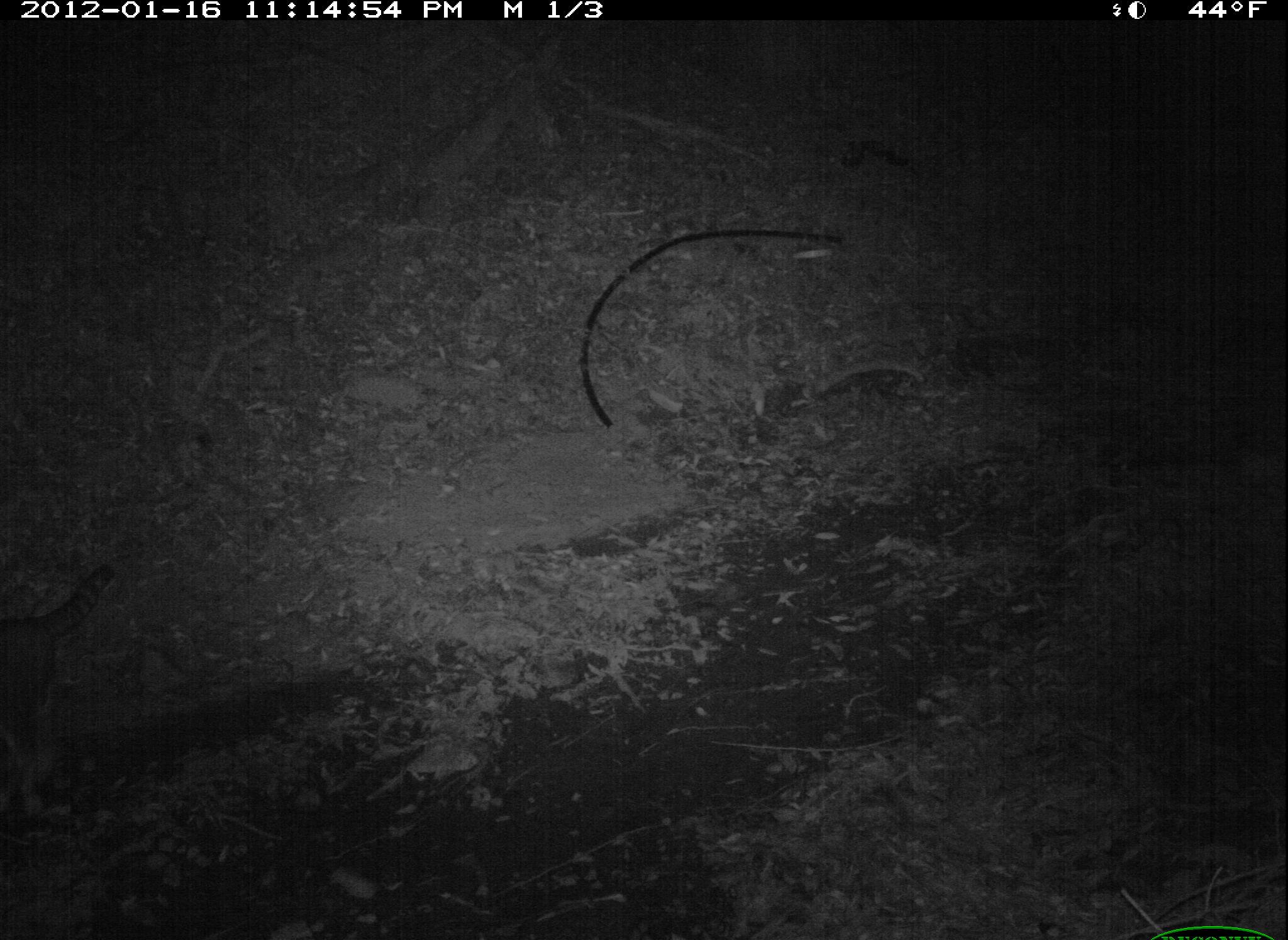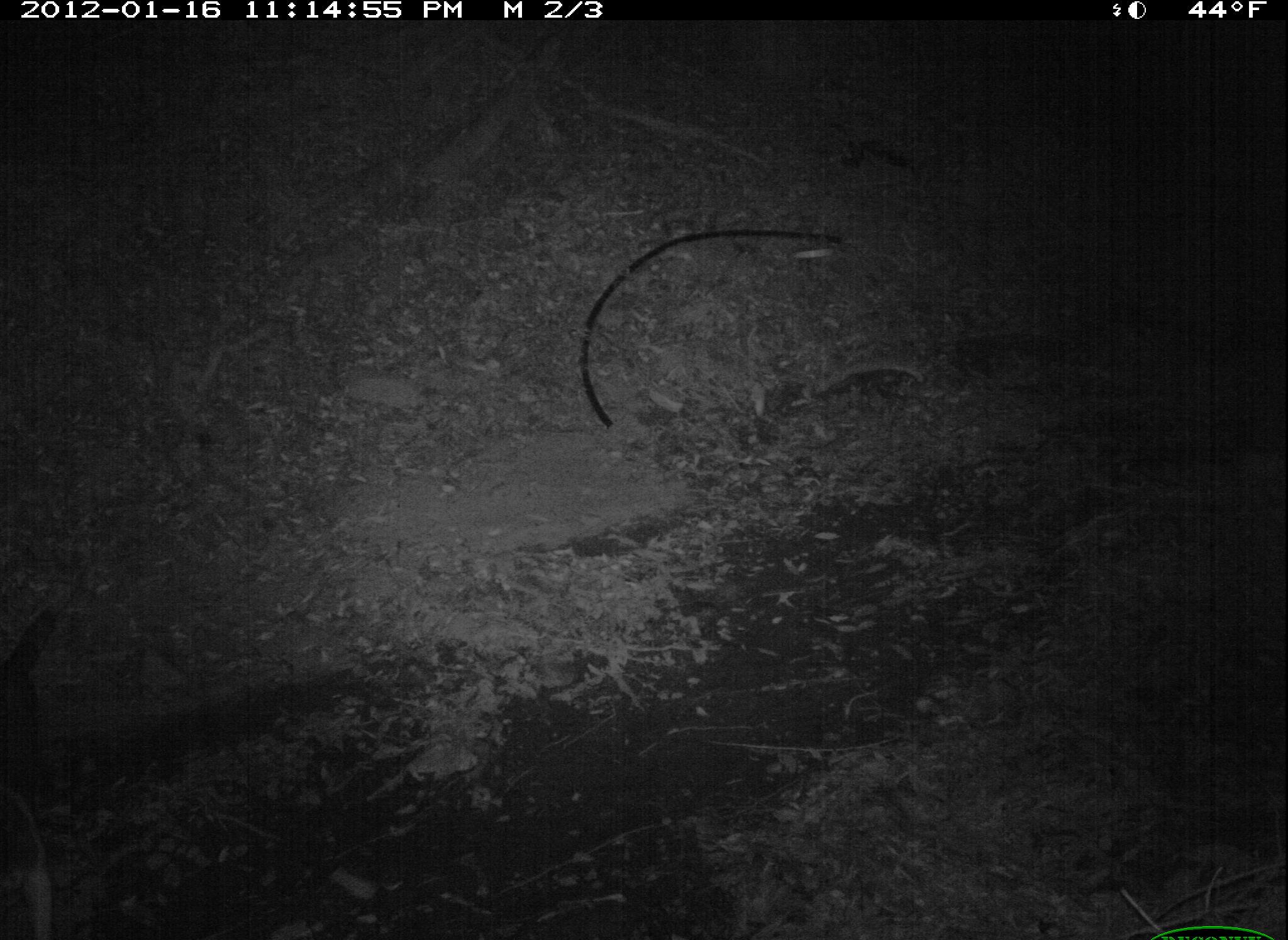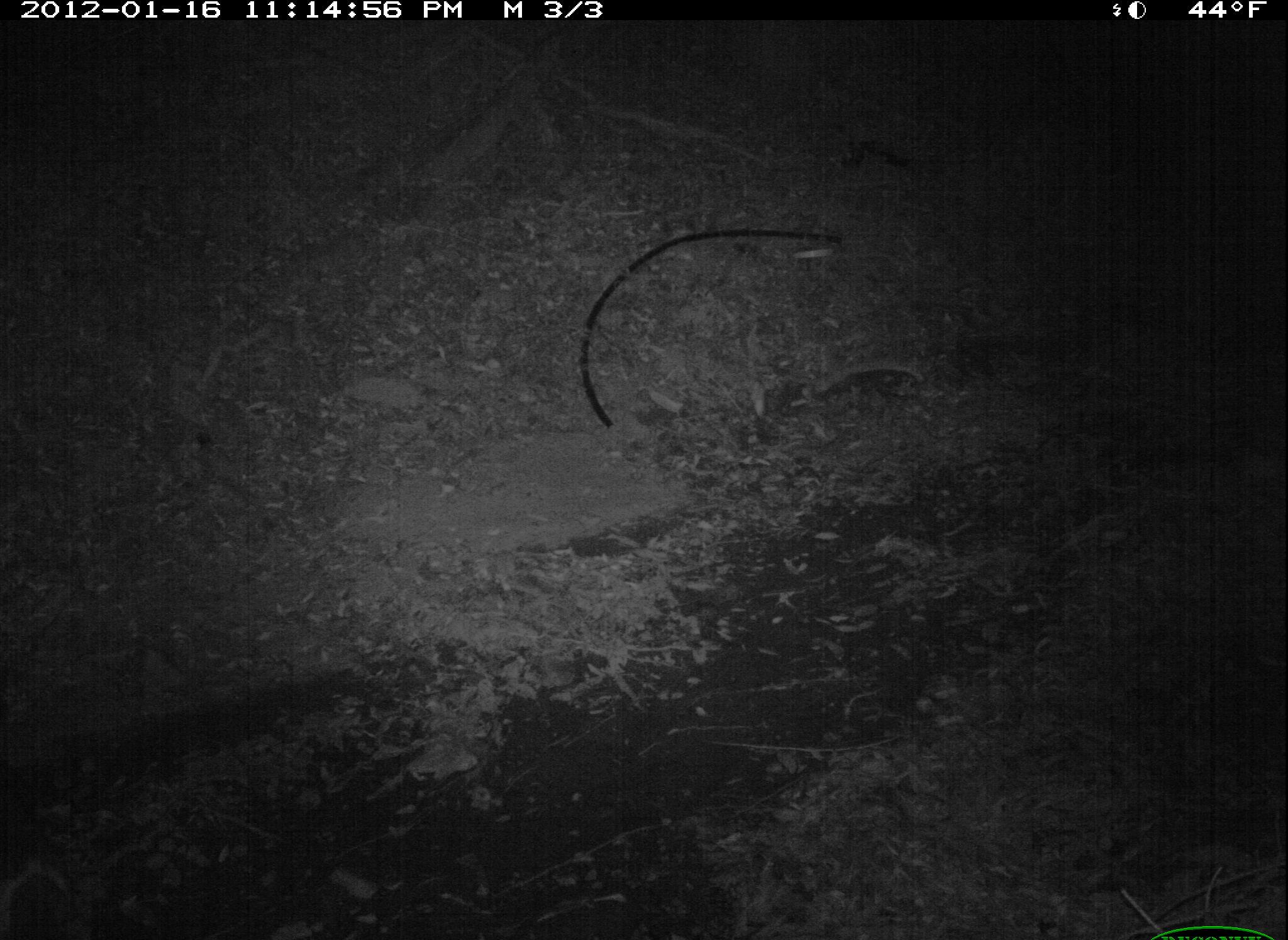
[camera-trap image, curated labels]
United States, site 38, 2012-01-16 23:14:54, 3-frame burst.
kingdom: Animalia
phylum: Chordata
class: Mammalia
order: Carnivora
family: Felidae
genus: Felis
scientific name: Felis catus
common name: cat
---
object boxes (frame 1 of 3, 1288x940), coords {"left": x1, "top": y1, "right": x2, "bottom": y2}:
cat: {"left": 0, "top": 541, "right": 147, "bottom": 833}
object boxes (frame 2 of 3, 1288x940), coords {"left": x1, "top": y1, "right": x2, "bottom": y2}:
cat: {"left": 0, "top": 581, "right": 92, "bottom": 940}